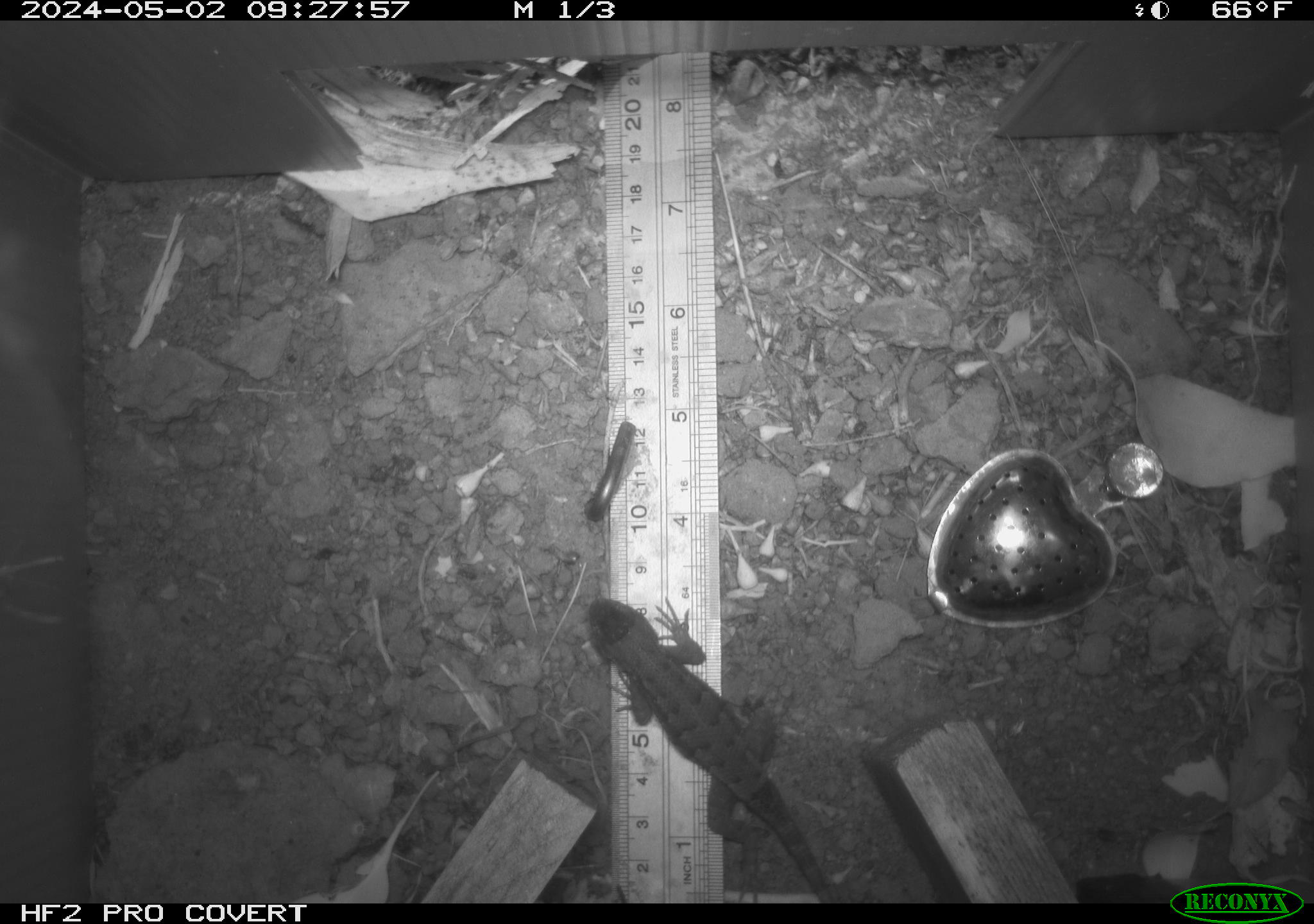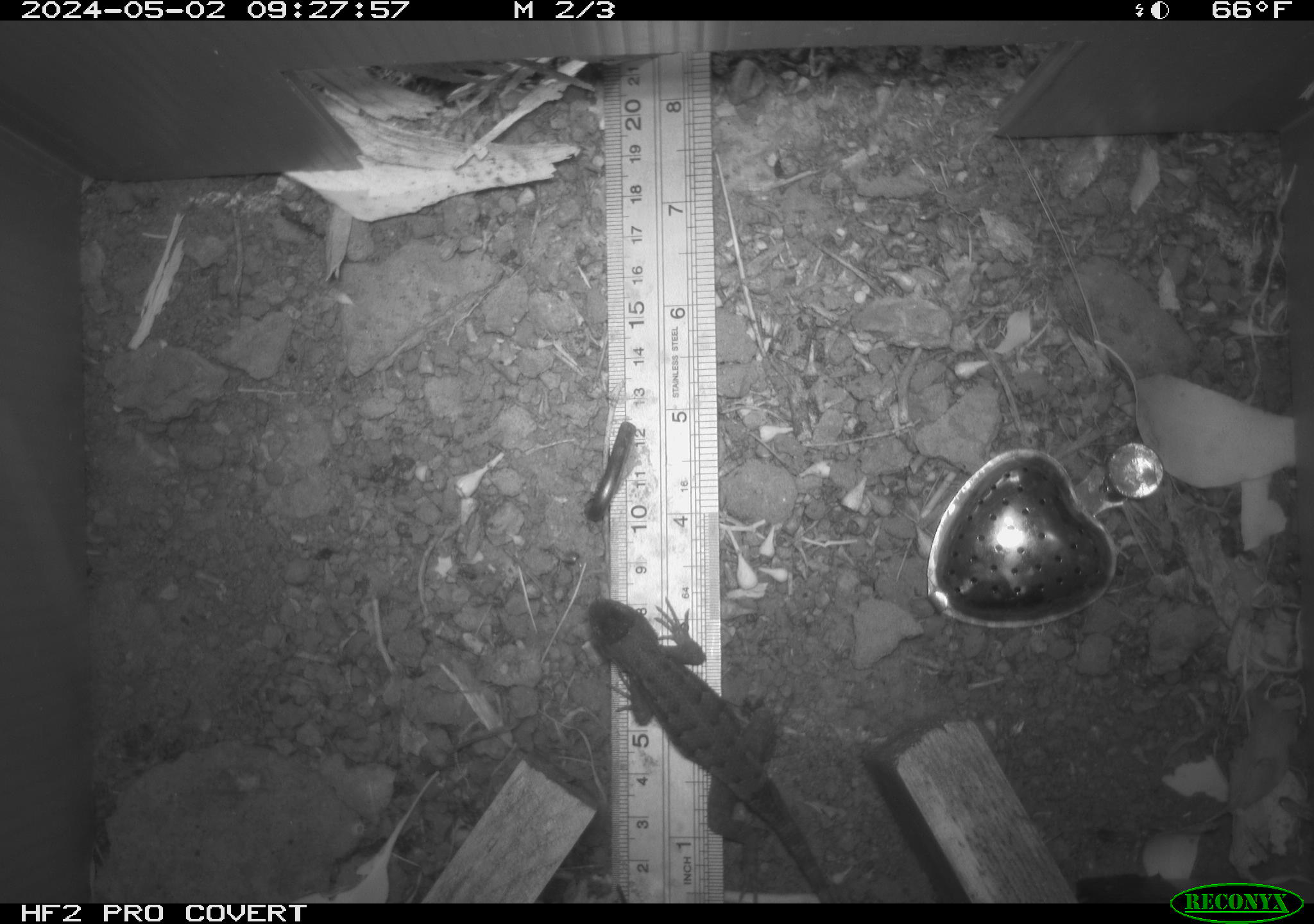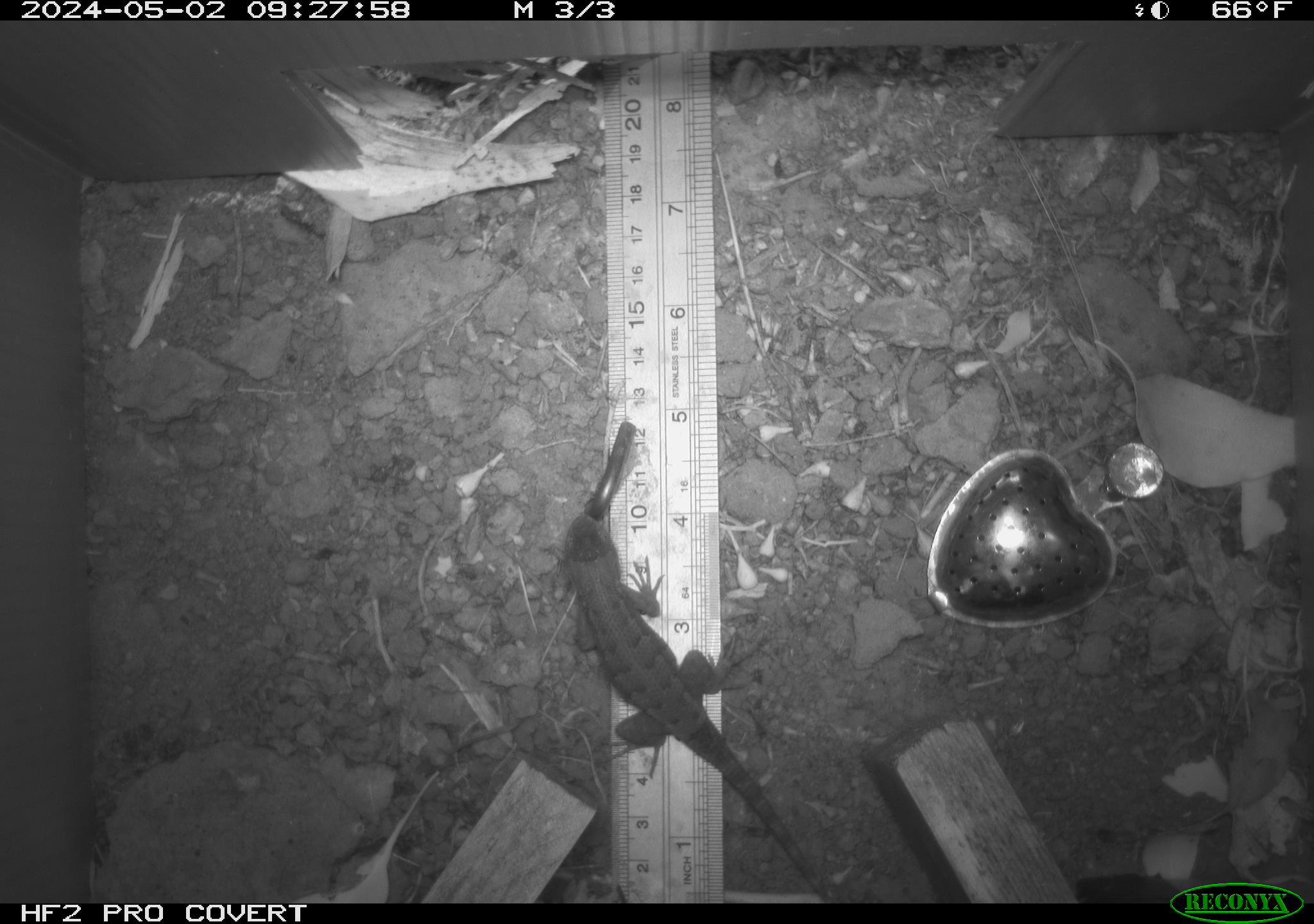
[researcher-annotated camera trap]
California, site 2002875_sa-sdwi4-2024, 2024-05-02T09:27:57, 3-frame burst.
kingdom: Animalia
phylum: Chordata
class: Reptilia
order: Squamata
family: Phrynosomatidae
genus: Sceloporus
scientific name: Sceloporus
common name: spiny lizards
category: sceloporus species